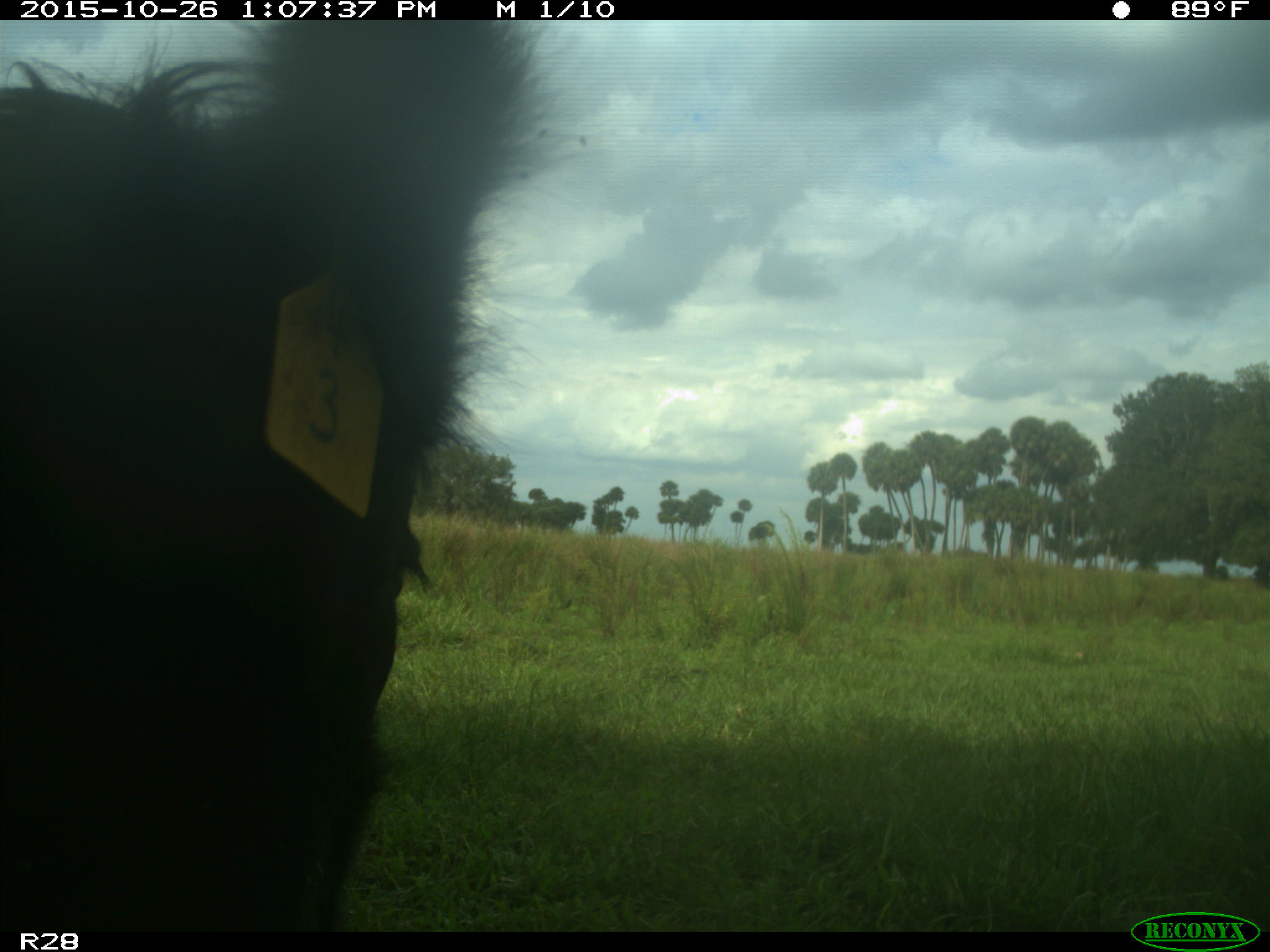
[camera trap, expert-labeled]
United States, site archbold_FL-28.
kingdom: Animalia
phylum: Chordata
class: Mammalia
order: Artiodactyla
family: Bovidae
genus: Bos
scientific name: Bos taurus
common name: domestic cow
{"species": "Bos taurus (domestic cow)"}